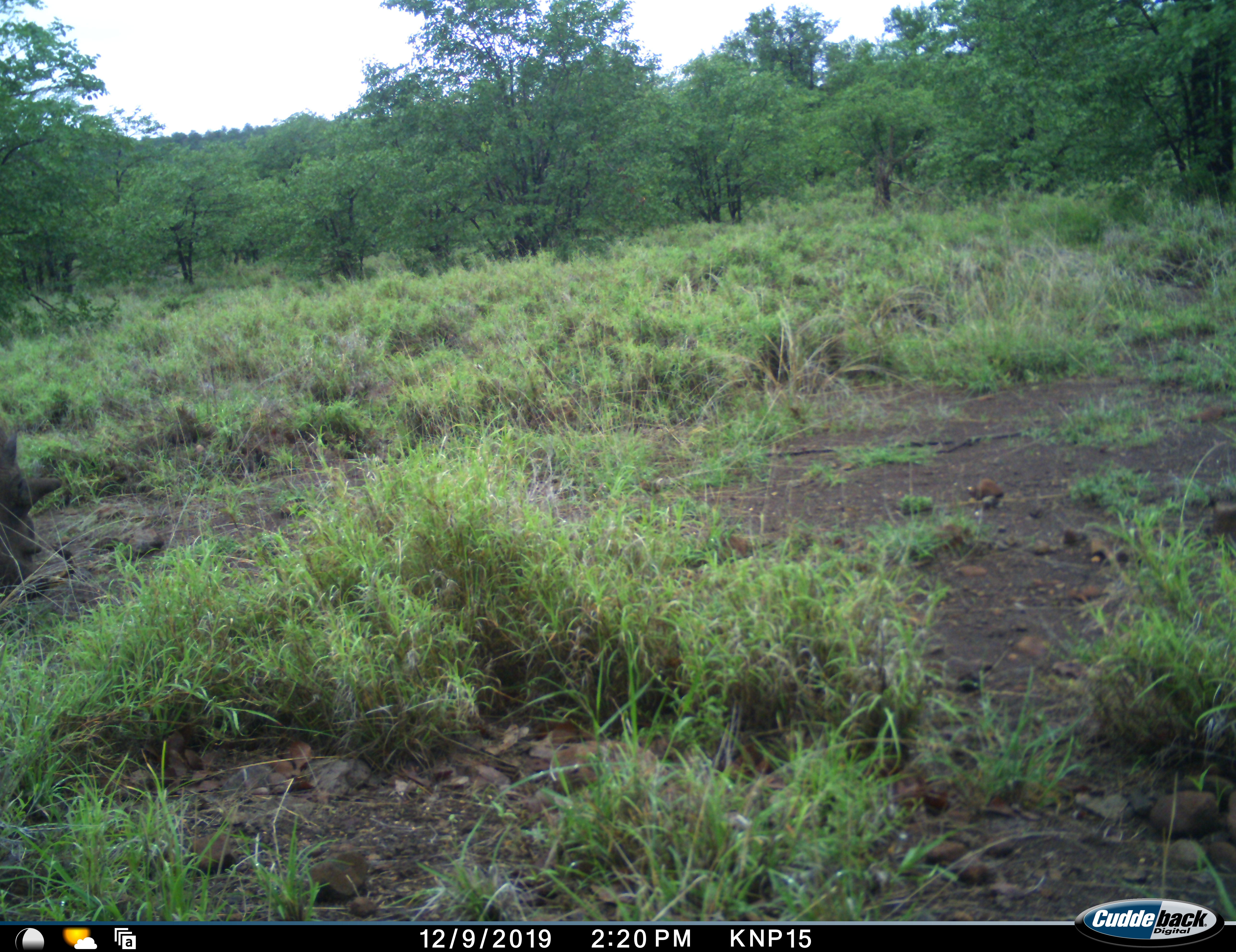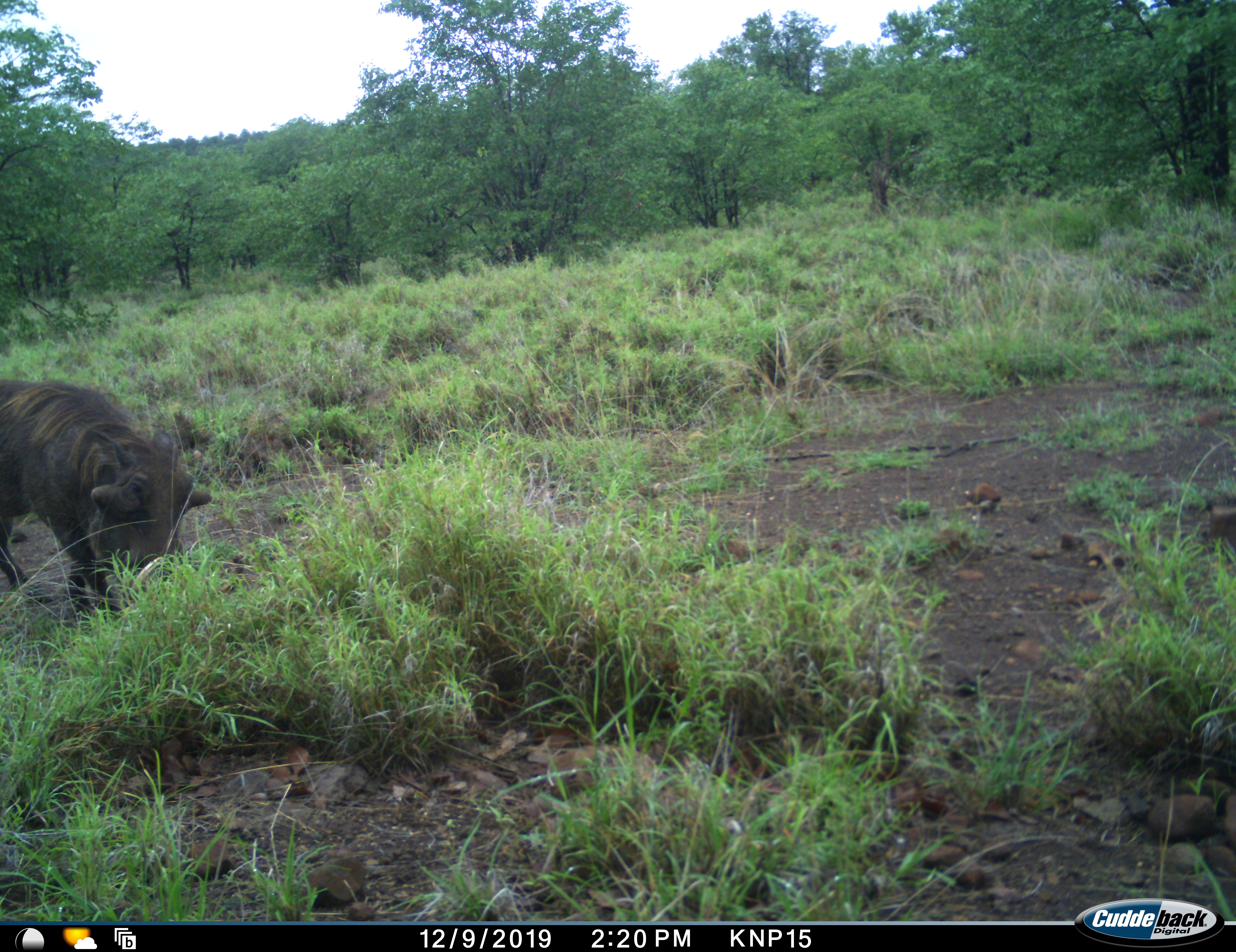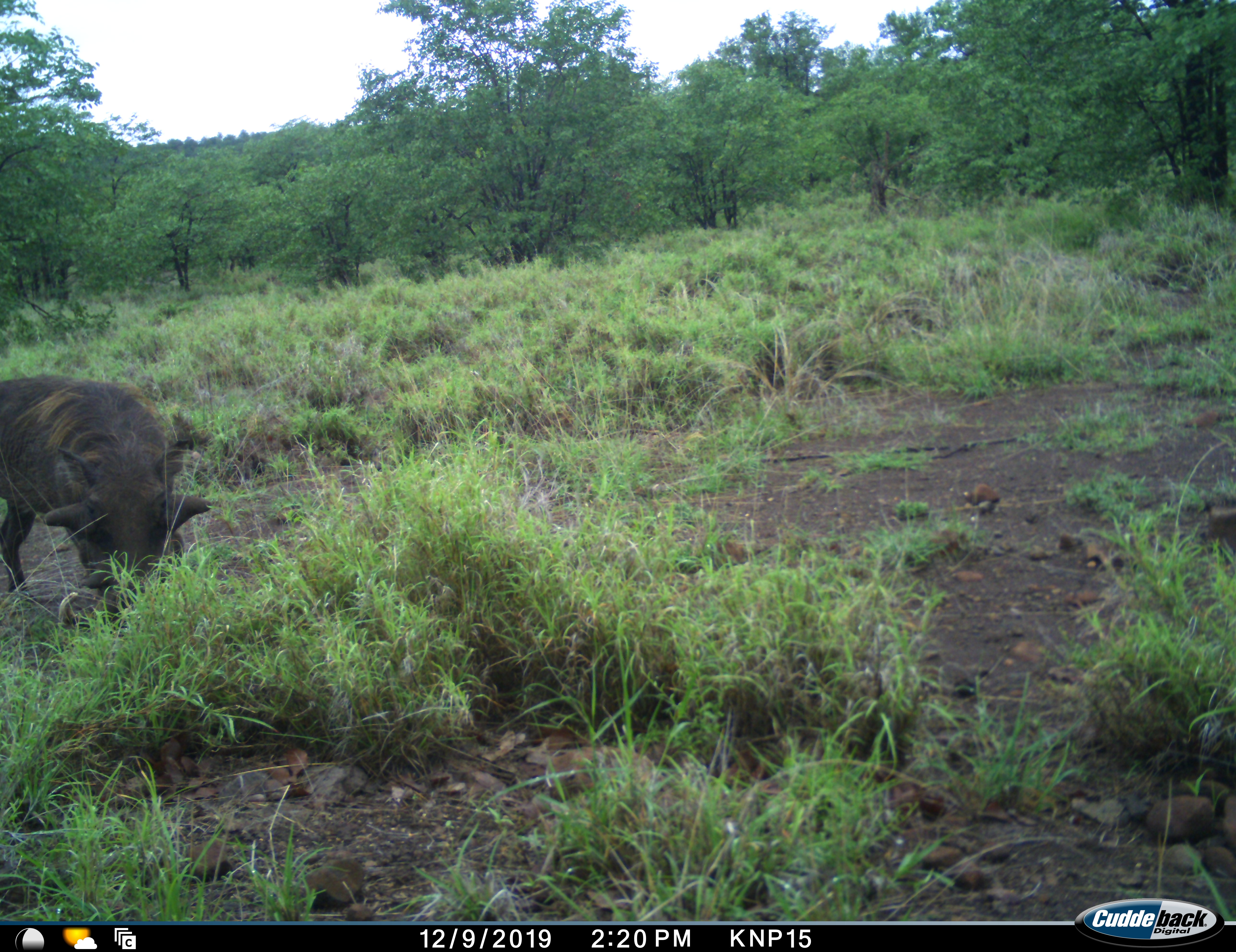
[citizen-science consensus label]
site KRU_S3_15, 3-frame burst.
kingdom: Animalia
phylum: Chordata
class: Mammalia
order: Artiodactyla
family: Suidae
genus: Phacochoerus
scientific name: Phacochoerus africanus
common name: warthog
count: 1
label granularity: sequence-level